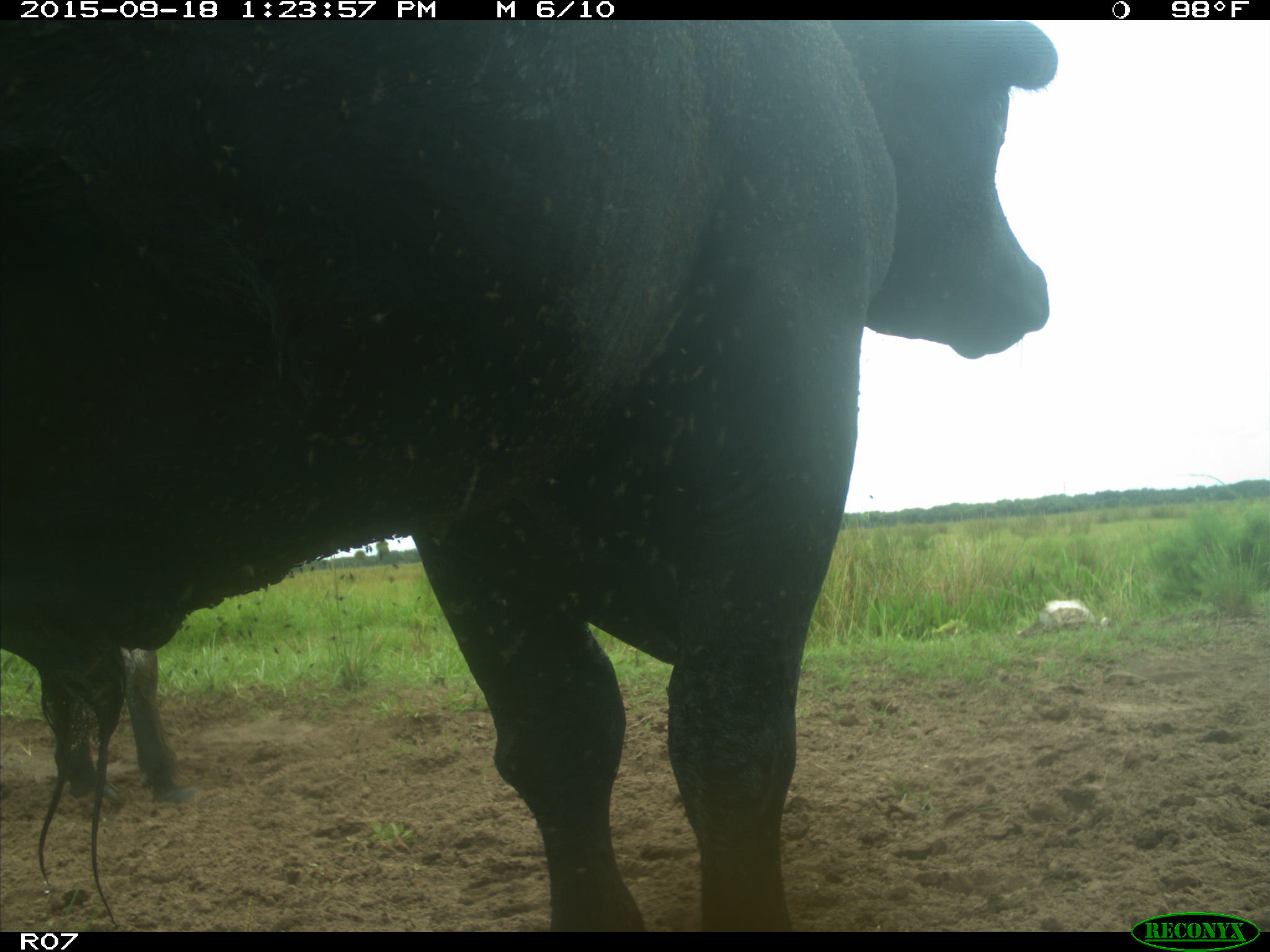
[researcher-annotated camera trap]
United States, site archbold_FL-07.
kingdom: Animalia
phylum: Chordata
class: Mammalia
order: Artiodactyla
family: Bovidae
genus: Bos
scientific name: Bos taurus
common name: domestic cow